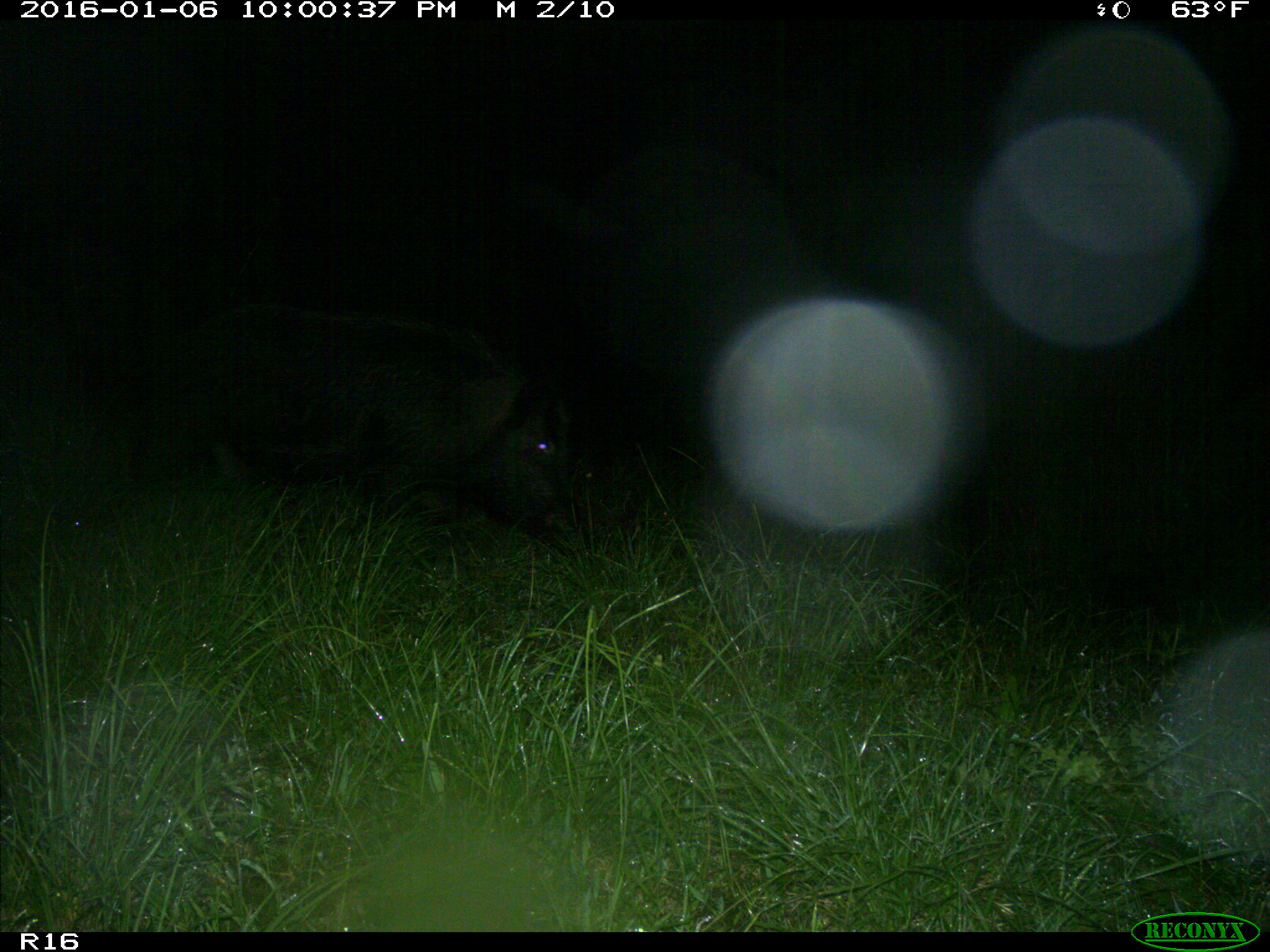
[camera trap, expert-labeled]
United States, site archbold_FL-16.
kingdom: Animalia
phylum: Chordata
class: Mammalia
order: Artiodactyla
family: Suidae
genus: Sus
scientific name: Sus scrofa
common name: wild boar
Sus scrofa (wild boar).